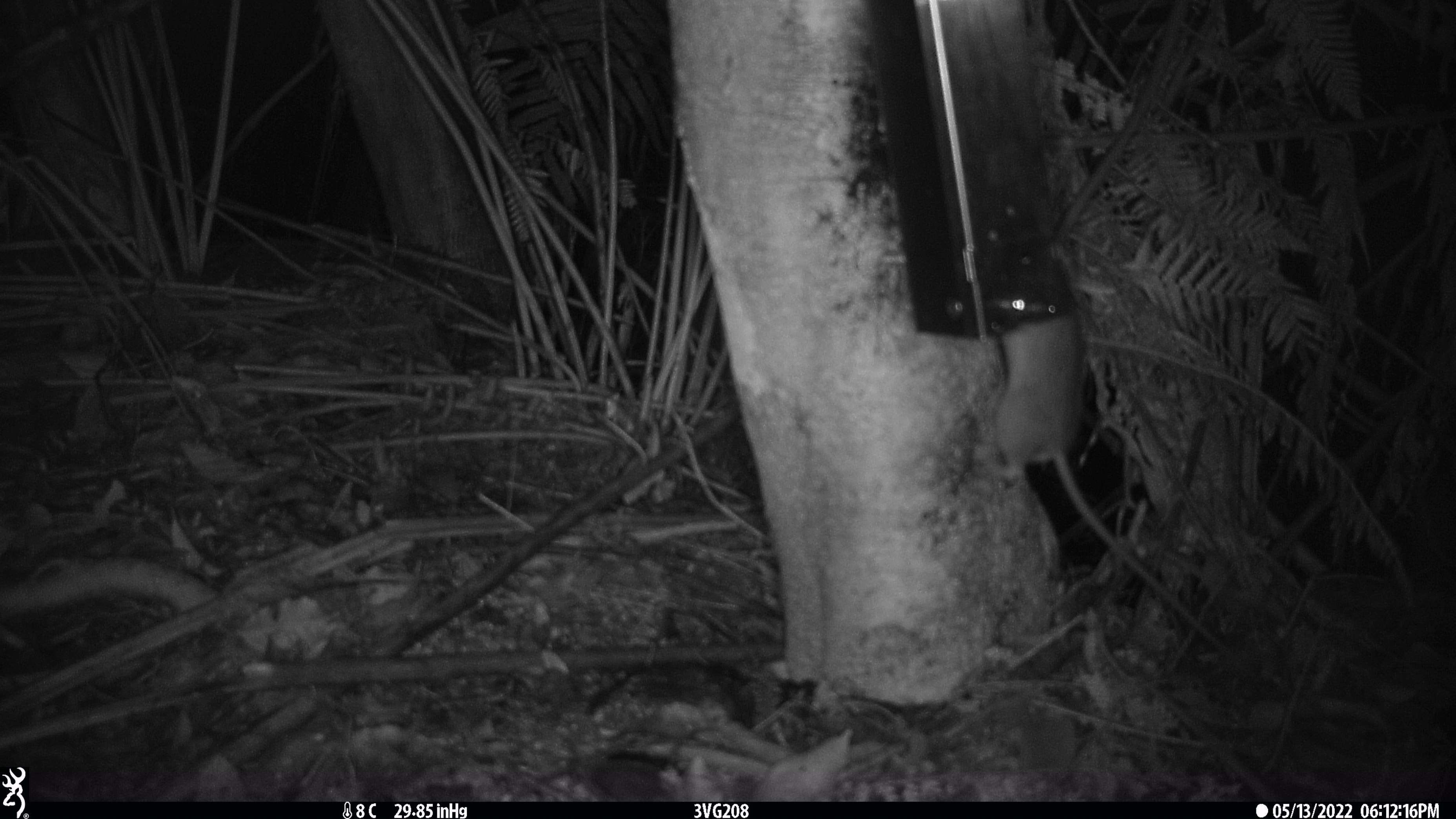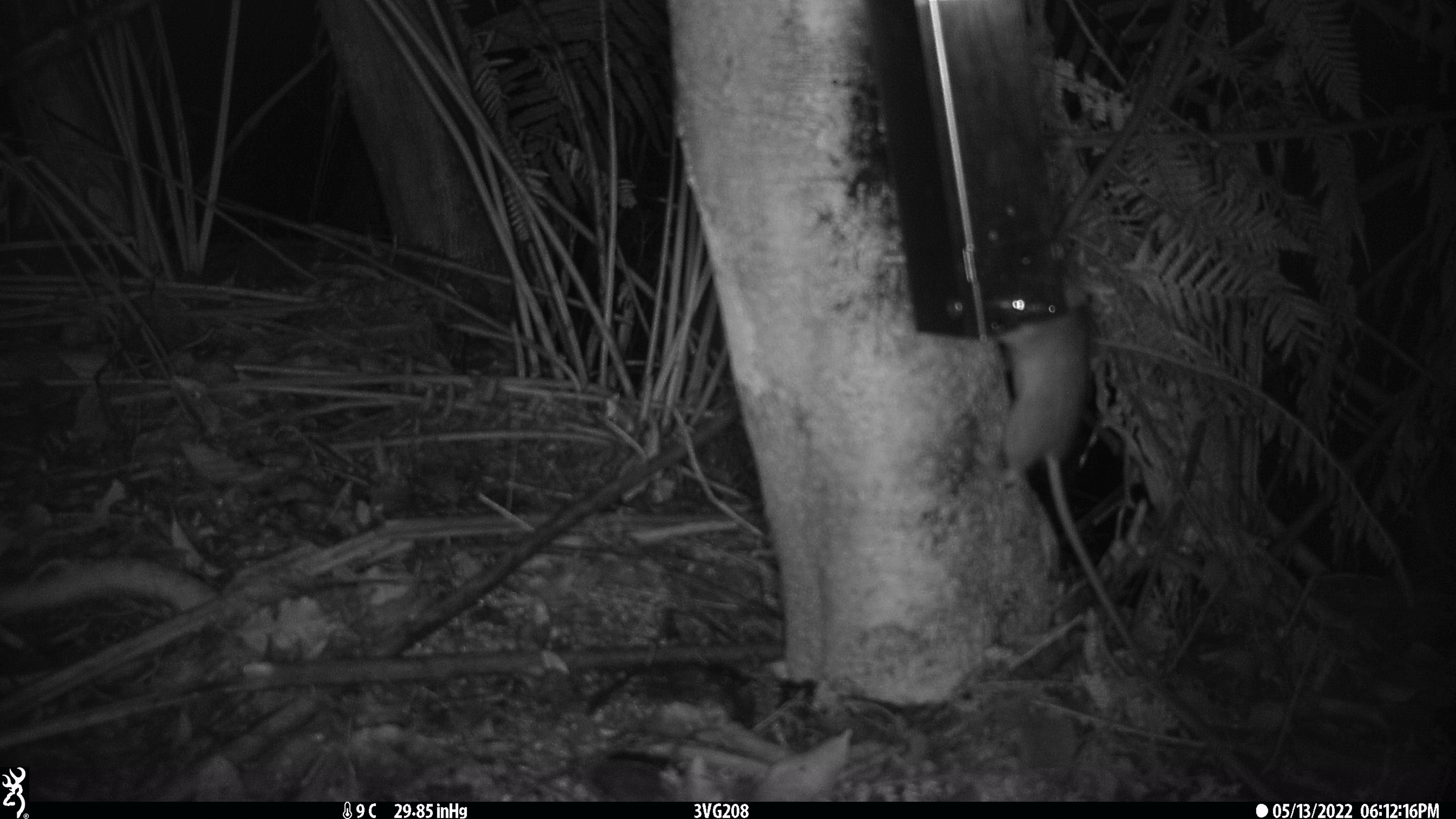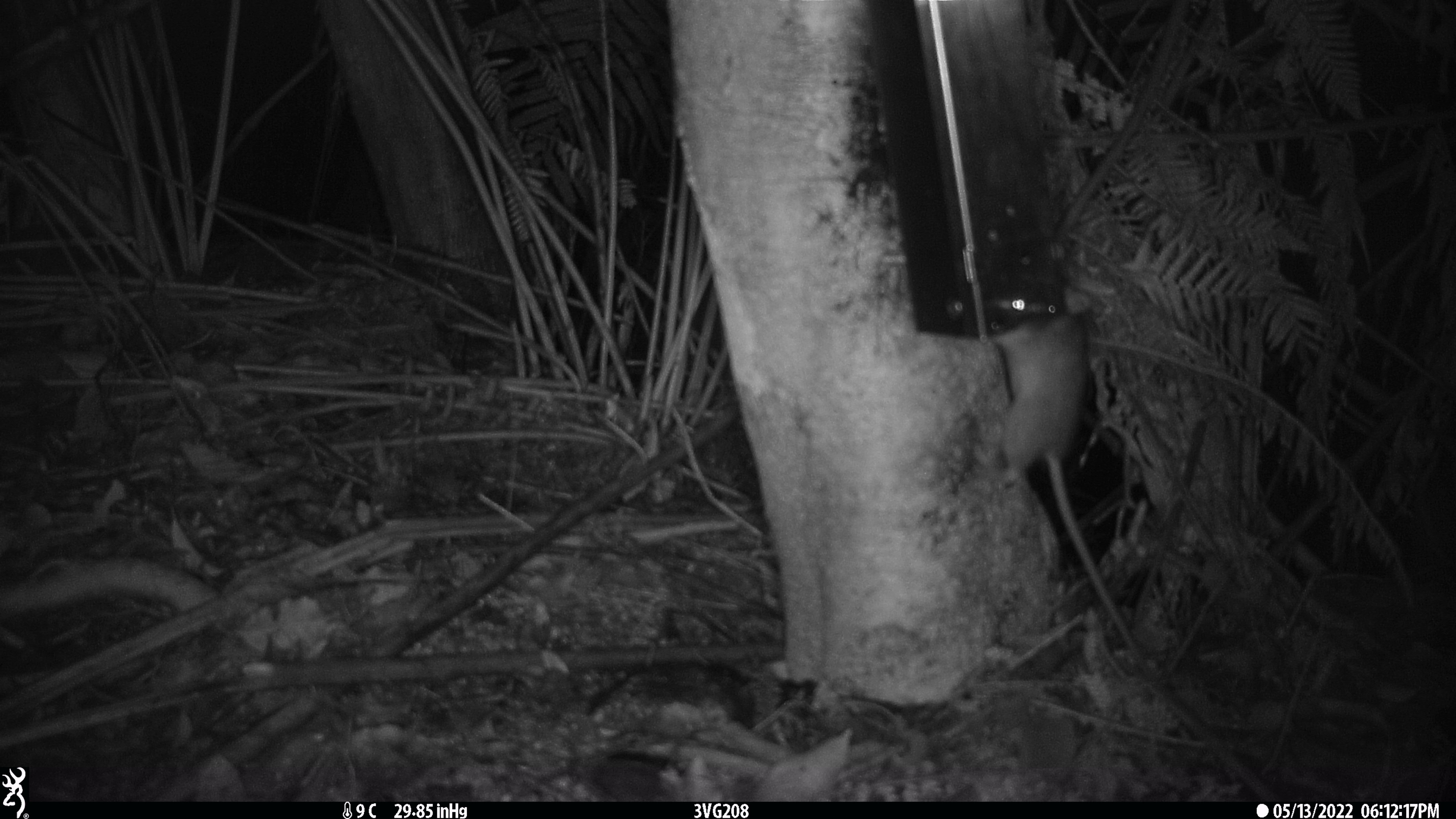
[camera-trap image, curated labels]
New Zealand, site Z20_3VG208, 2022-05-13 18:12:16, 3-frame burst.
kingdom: Animalia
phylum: Chordata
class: Mammalia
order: Rodentia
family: Muridae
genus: Rattus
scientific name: Rattus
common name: rat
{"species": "rat (Rattus)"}